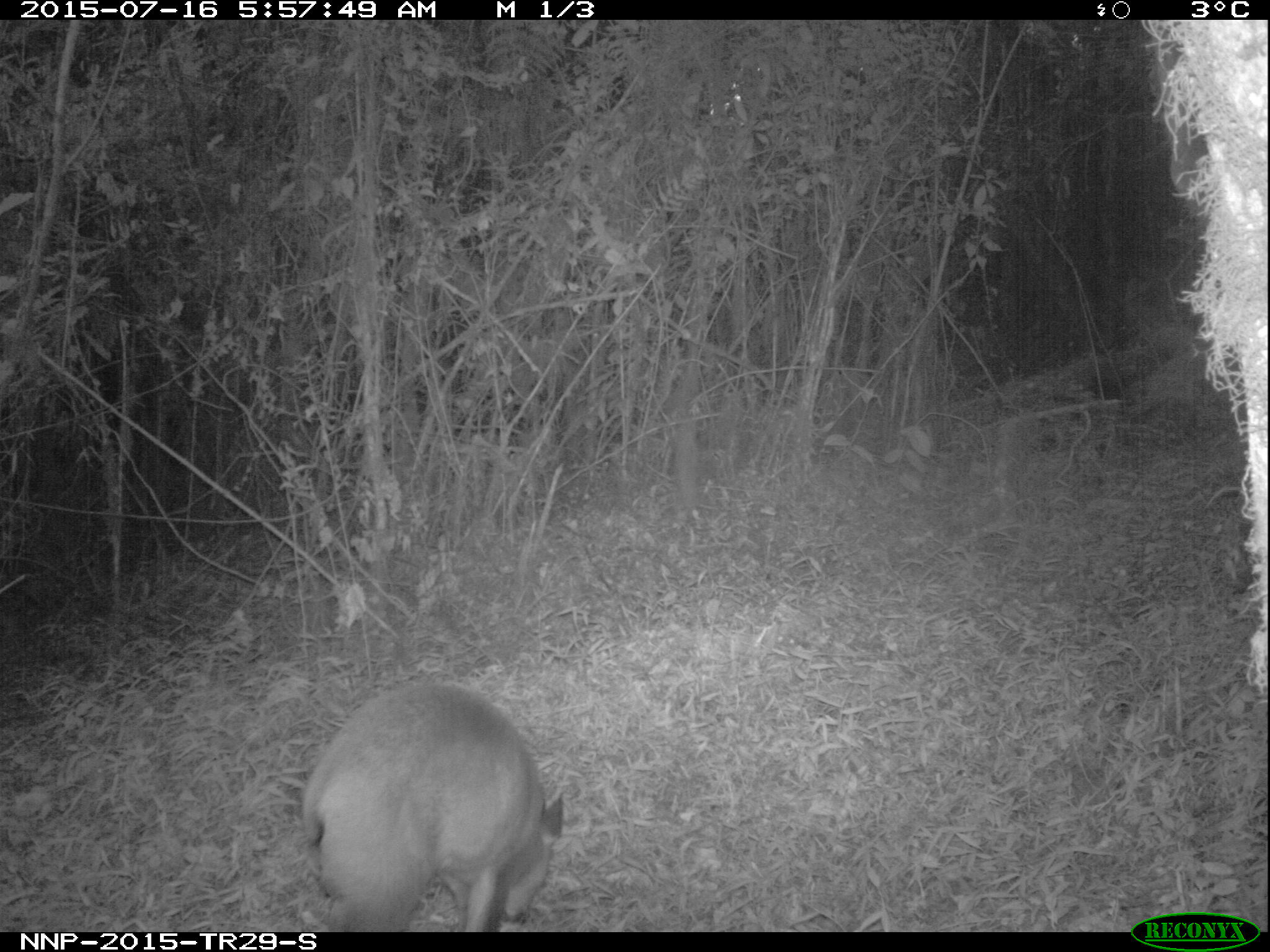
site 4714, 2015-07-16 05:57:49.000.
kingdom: Animalia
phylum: Chordata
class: Mammalia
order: Artiodactyla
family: Bovidae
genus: Cephalophus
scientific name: Cephalophus nigrifrons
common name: black-fronted duiker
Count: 1.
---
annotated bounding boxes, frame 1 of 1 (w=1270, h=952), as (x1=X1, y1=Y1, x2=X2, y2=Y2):
cephalophus nigrifrons: (x1=296, y1=678, x2=565, y2=932)